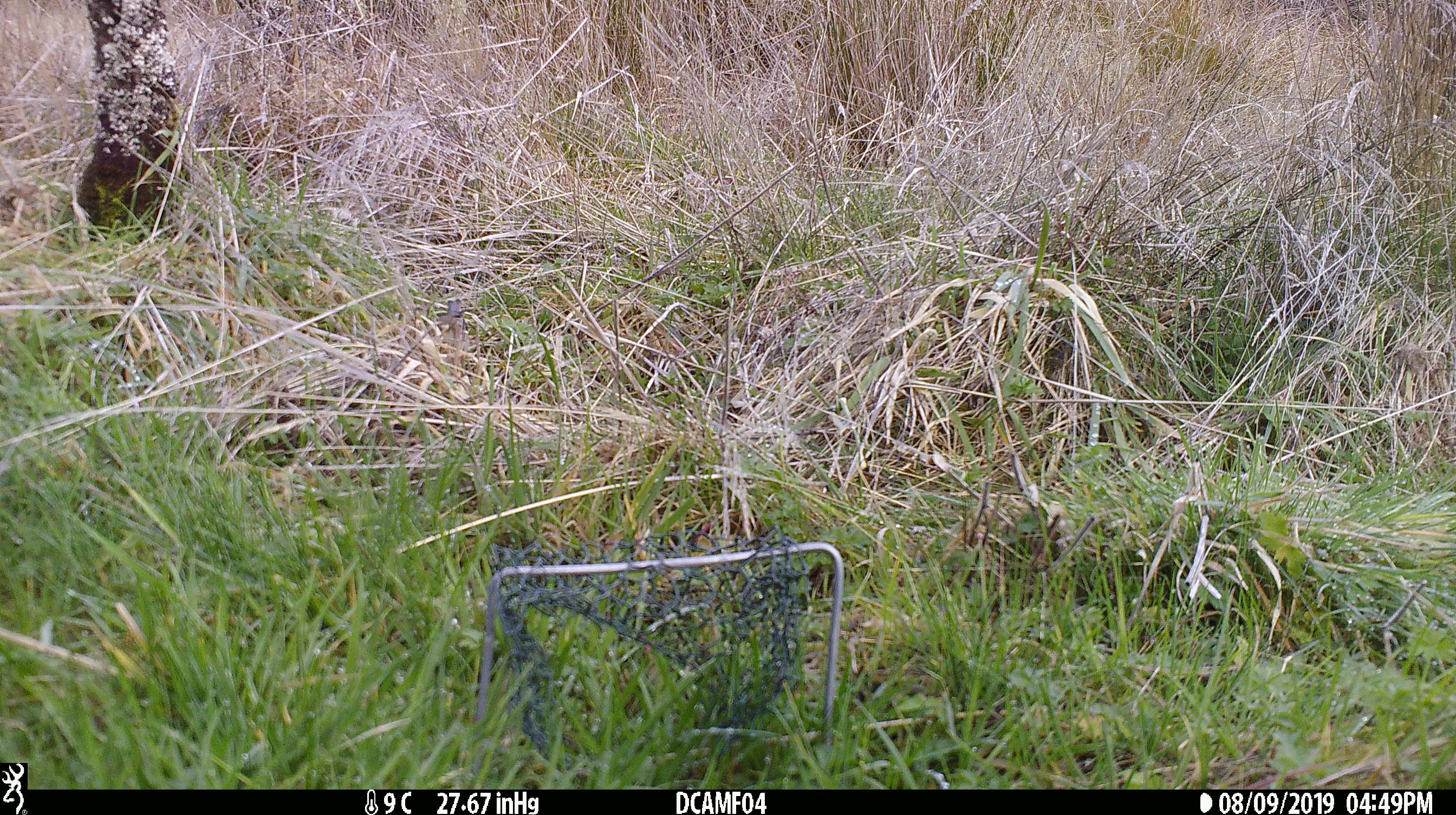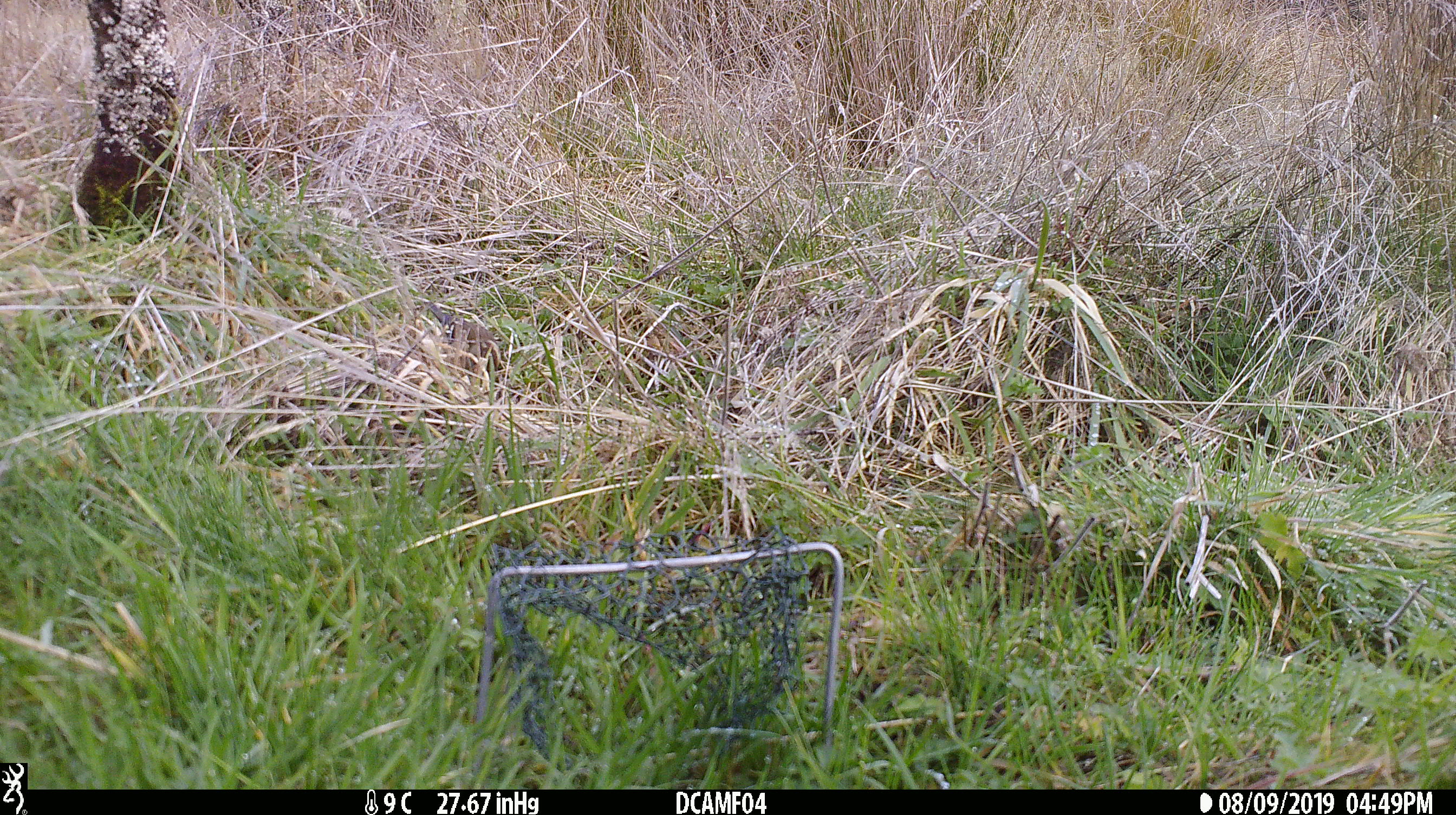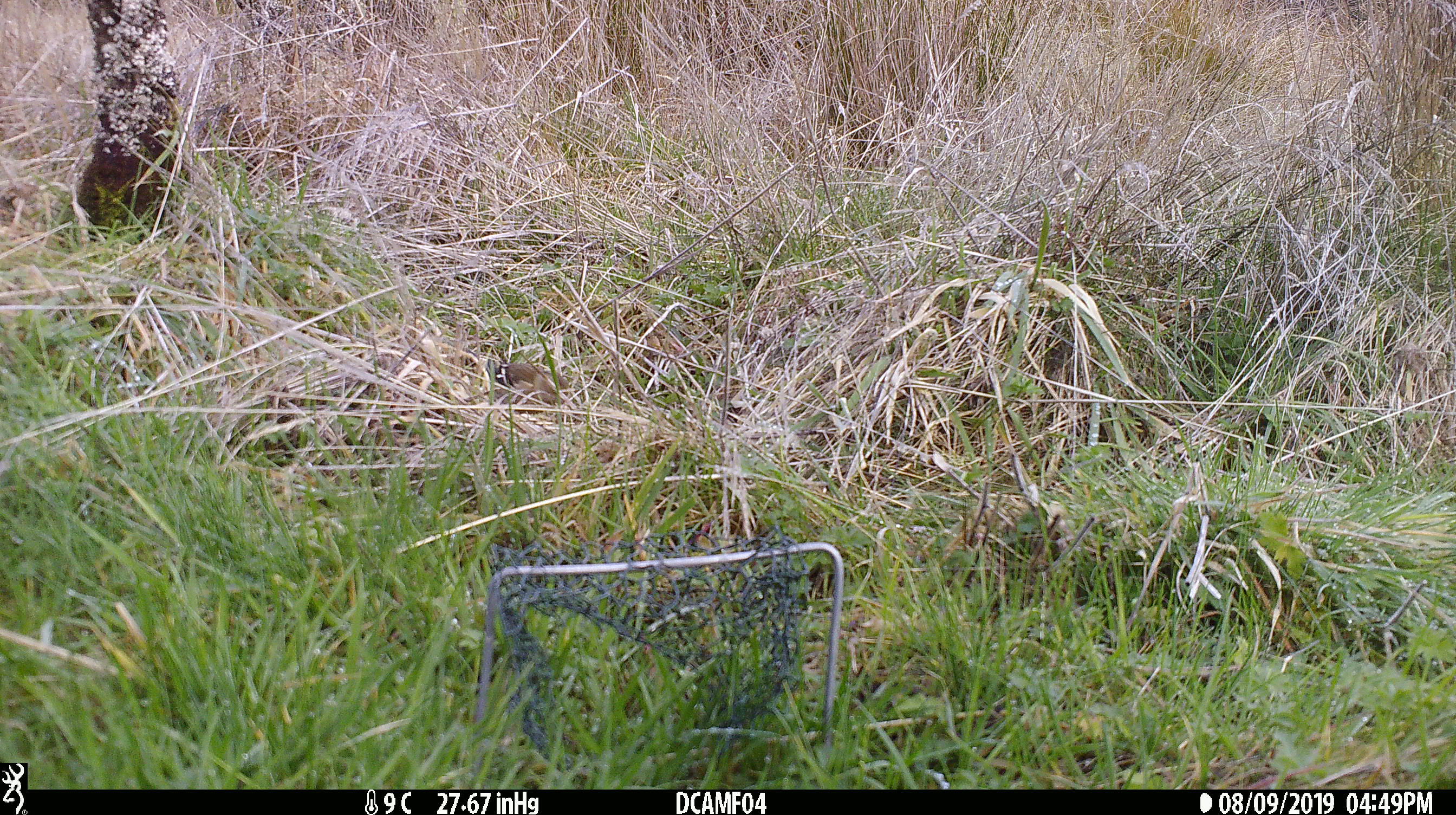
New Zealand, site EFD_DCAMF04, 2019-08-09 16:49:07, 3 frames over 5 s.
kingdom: Animalia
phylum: Chordata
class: Aves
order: Passeriformes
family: Fringillidae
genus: Fringilla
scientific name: Fringilla coelebs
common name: common chaffinch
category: chaffinch